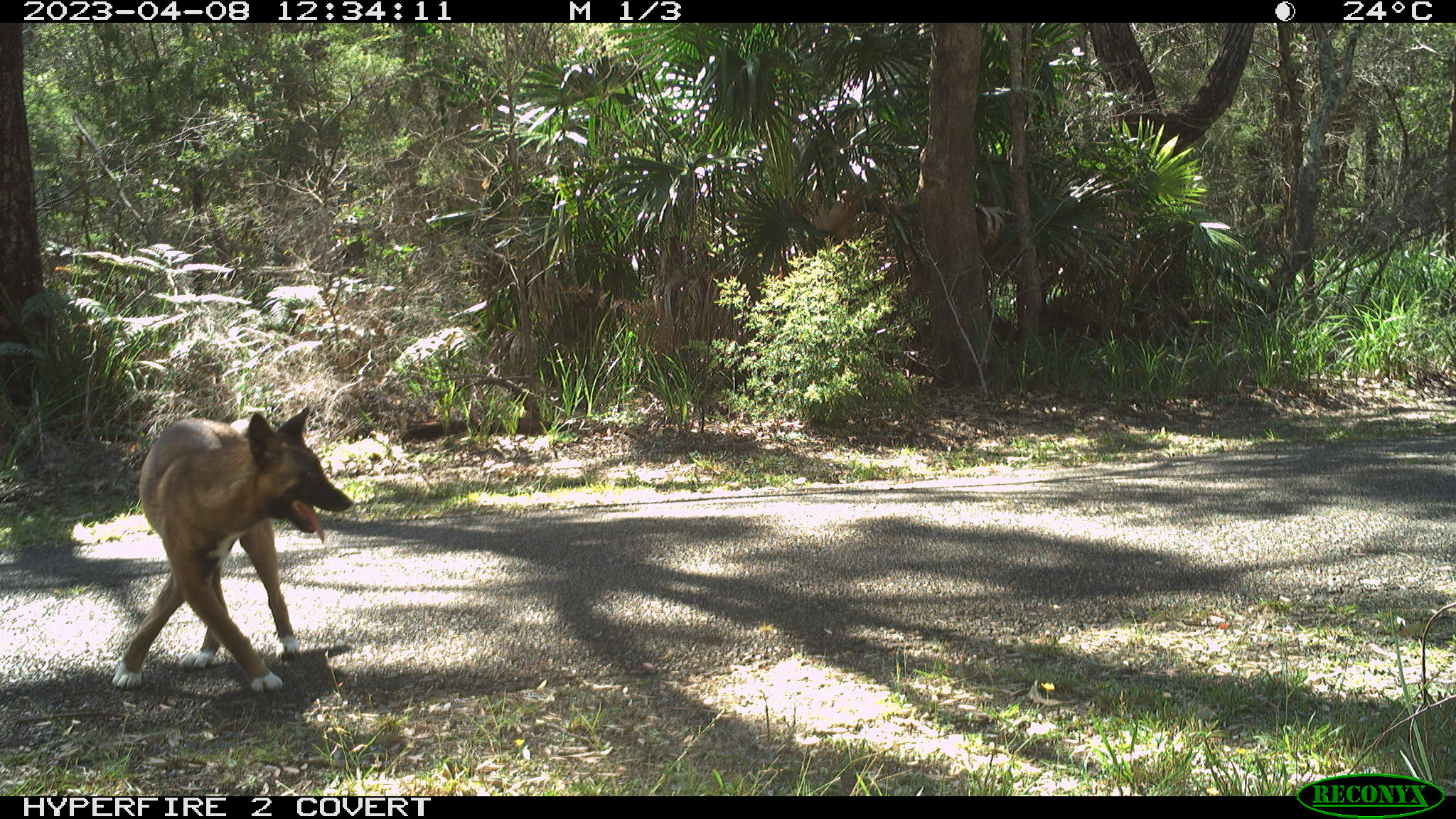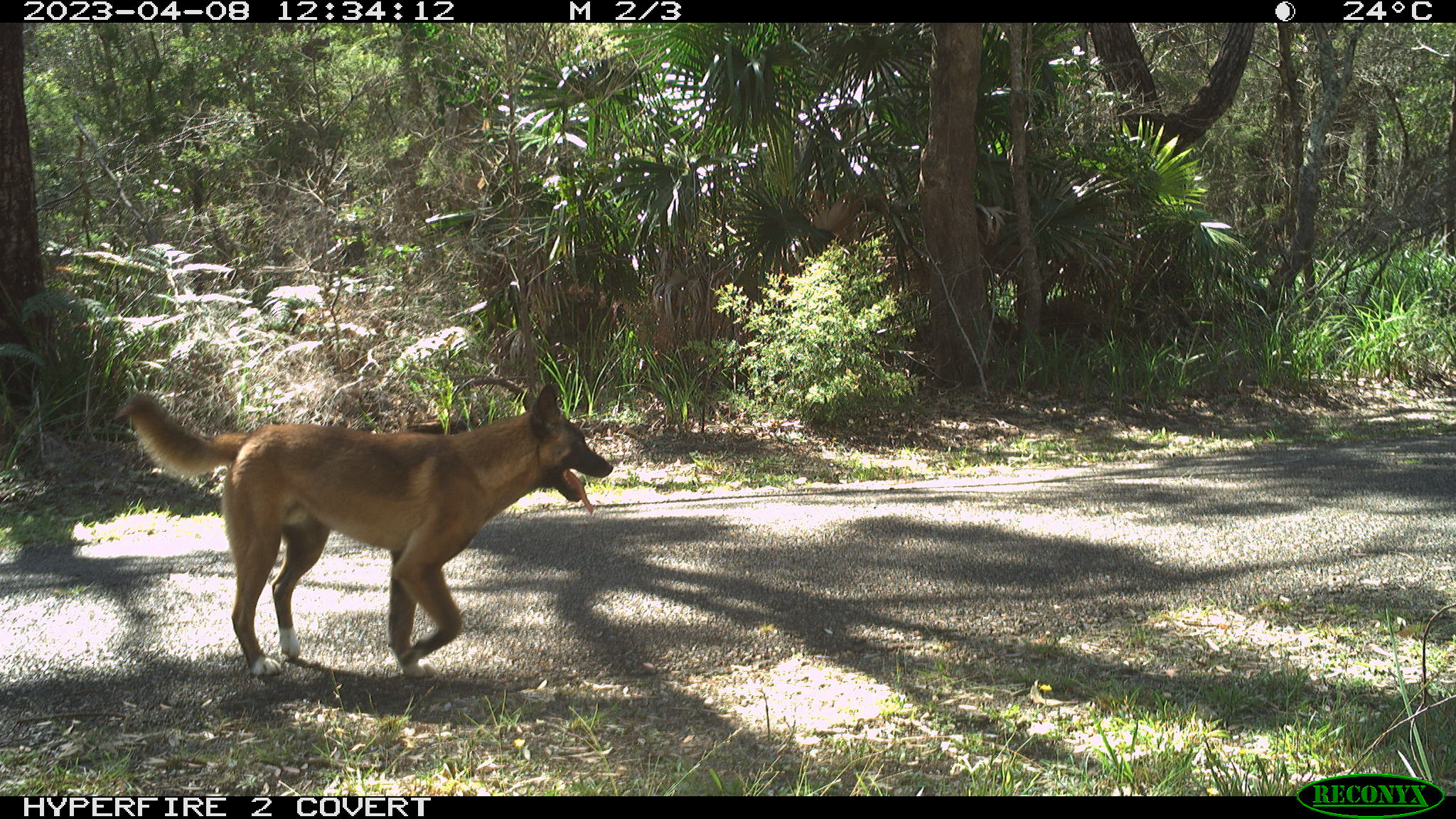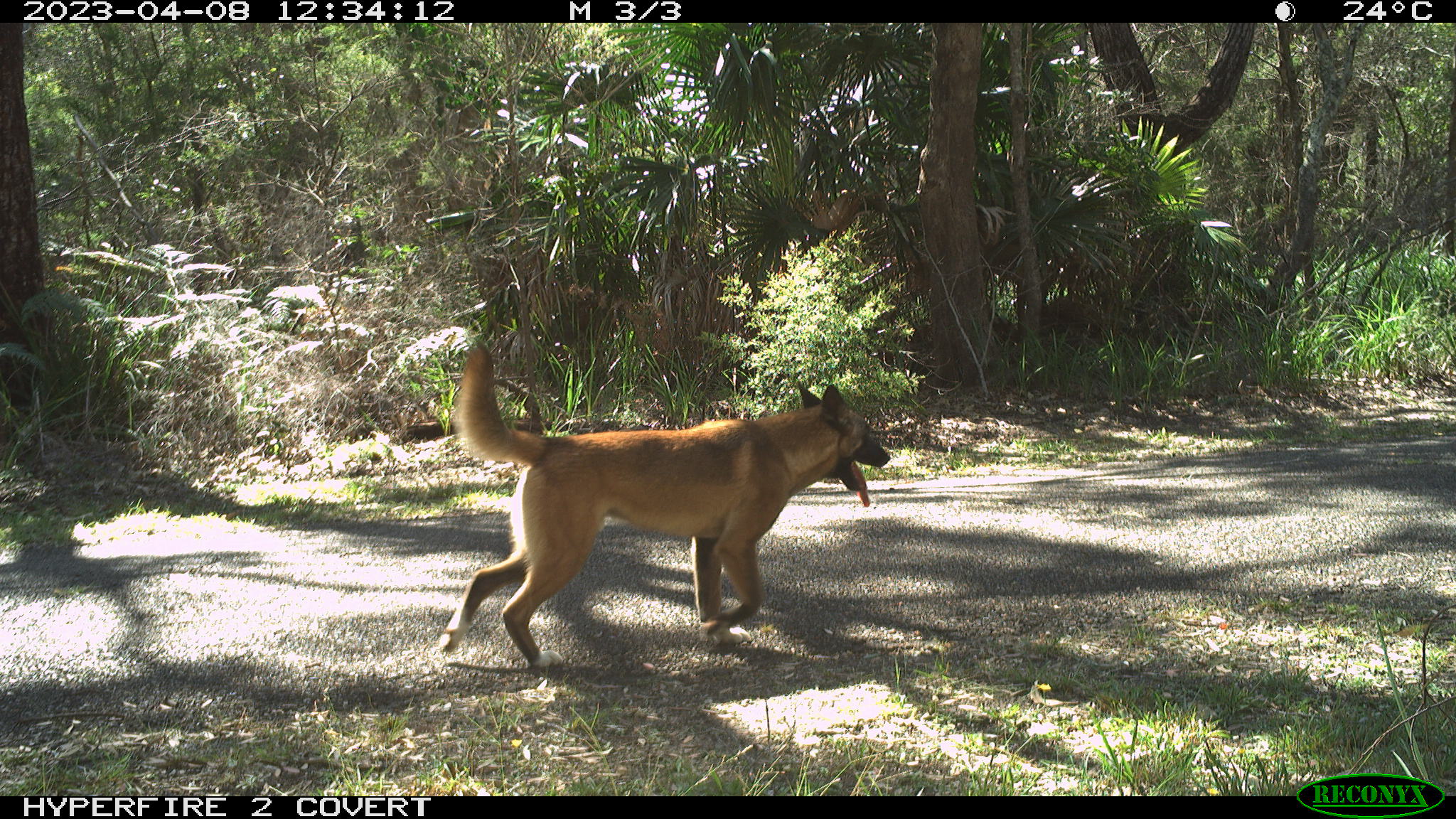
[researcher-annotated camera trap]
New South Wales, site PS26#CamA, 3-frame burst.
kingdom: Animalia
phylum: Chordata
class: Mammalia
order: Carnivora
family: Canidae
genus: Canis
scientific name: Canis familiaris dingo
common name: dingo